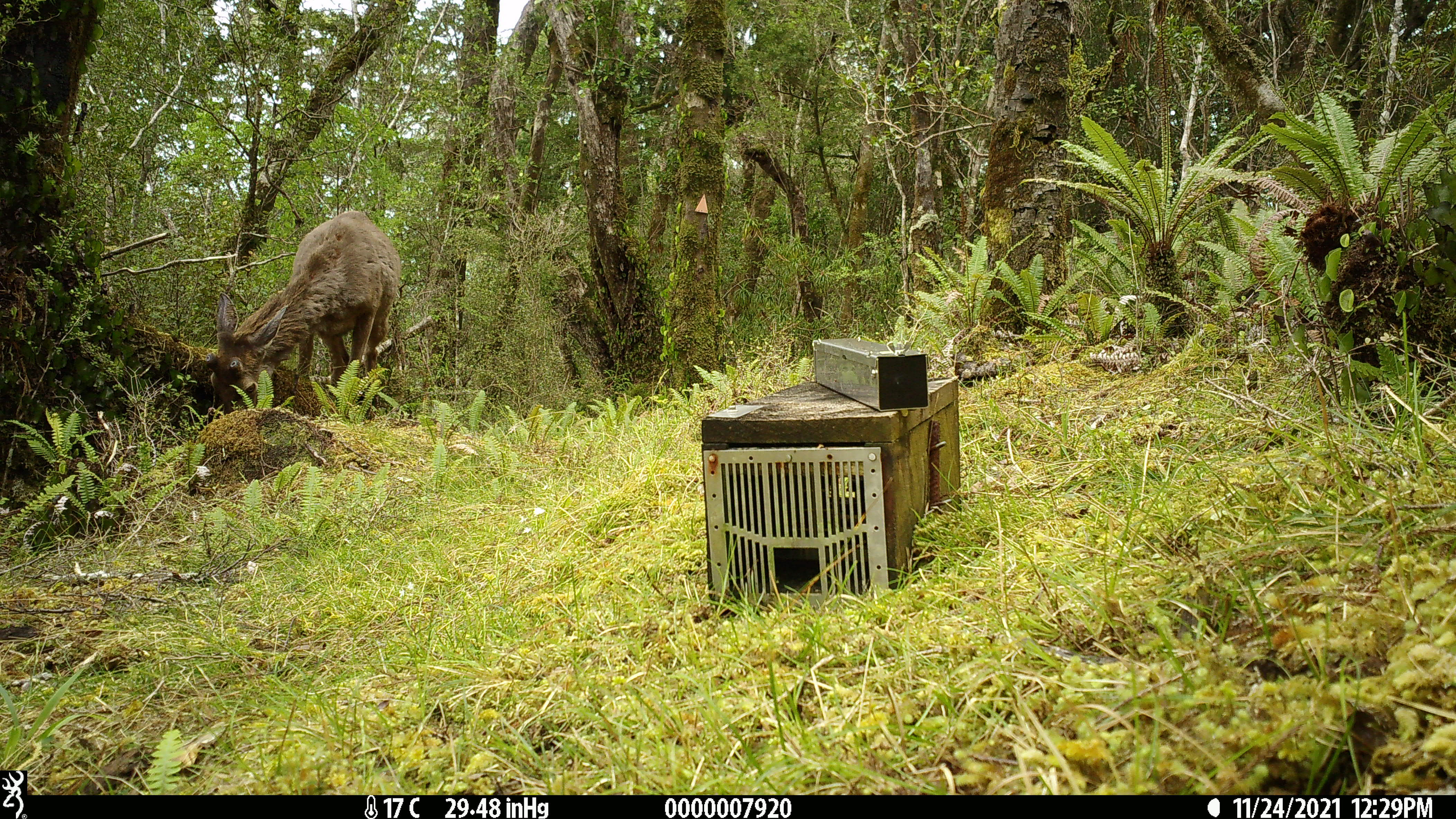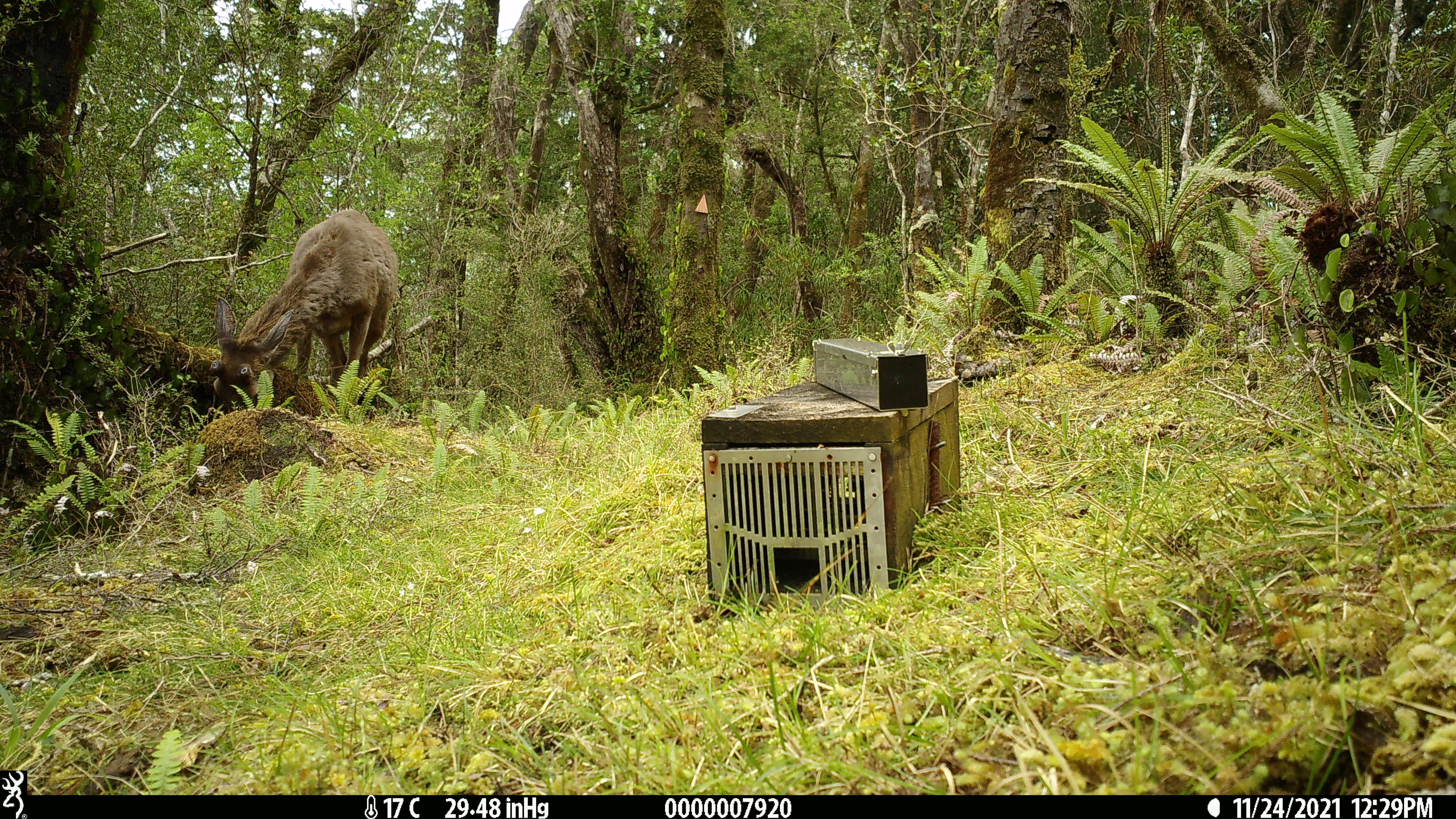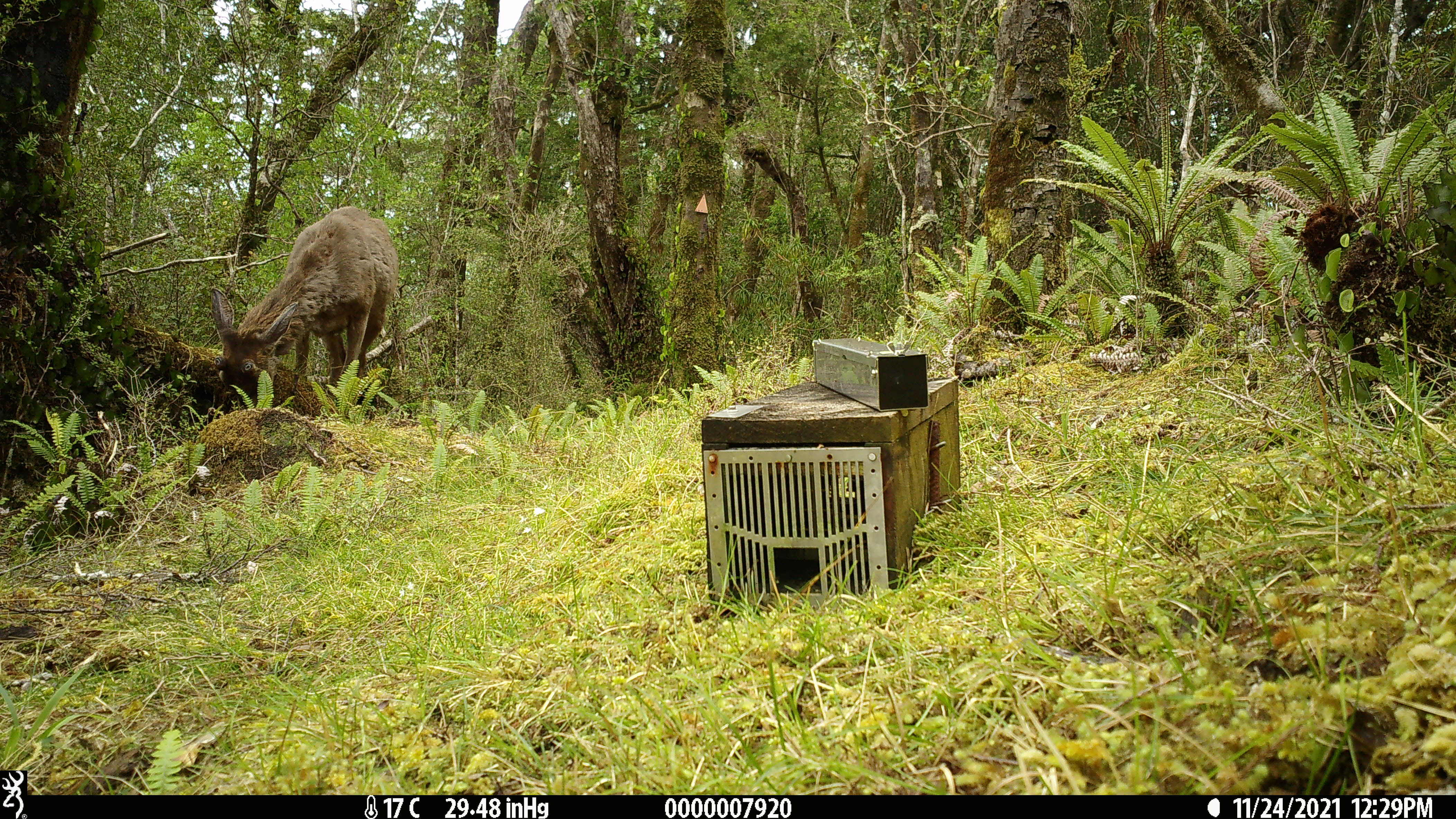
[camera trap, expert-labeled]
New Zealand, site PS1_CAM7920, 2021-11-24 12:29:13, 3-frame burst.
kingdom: Animalia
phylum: Chordata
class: Mammalia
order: Artiodactyla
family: Cervidae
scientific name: Cervidae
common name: deer